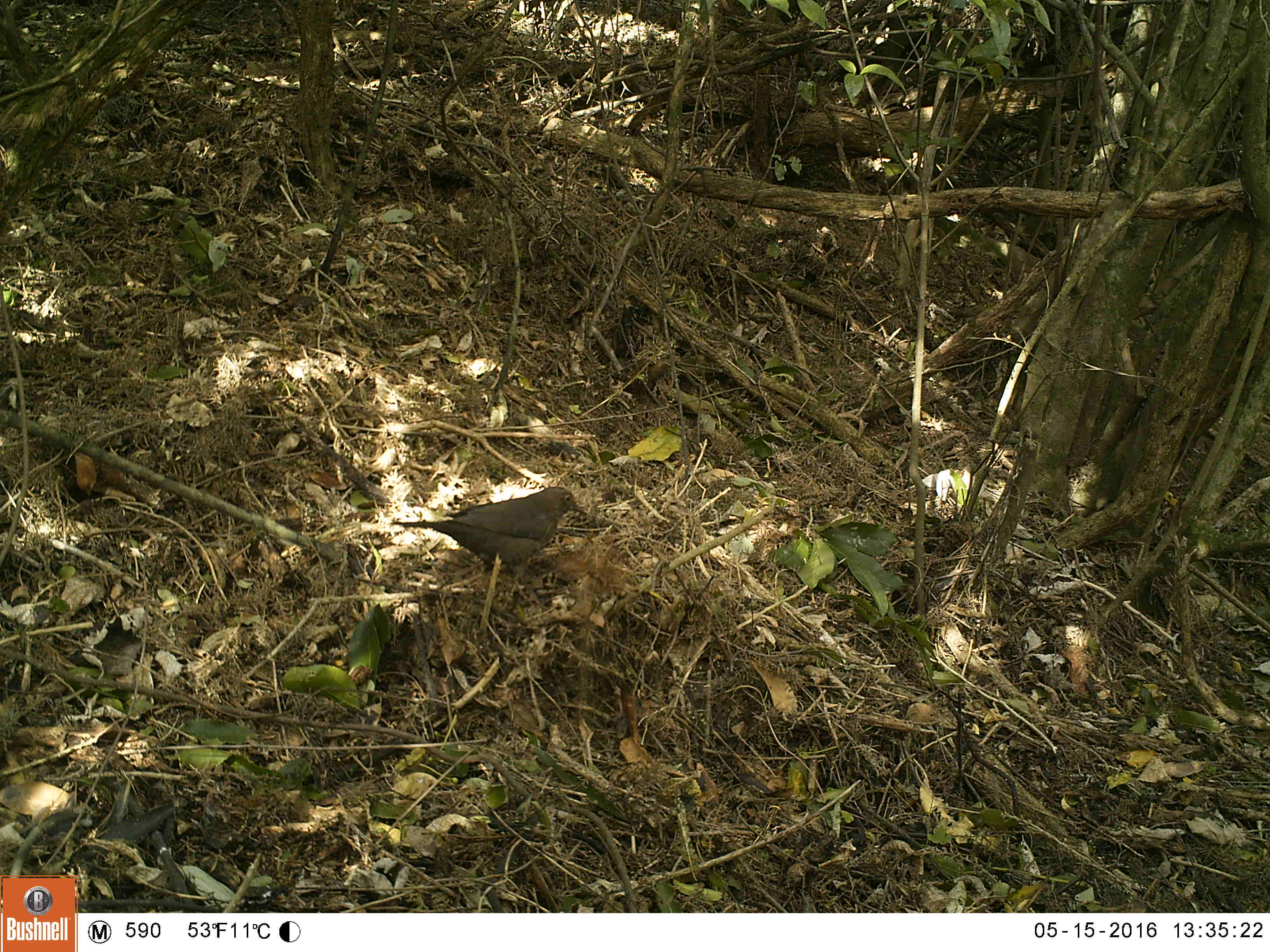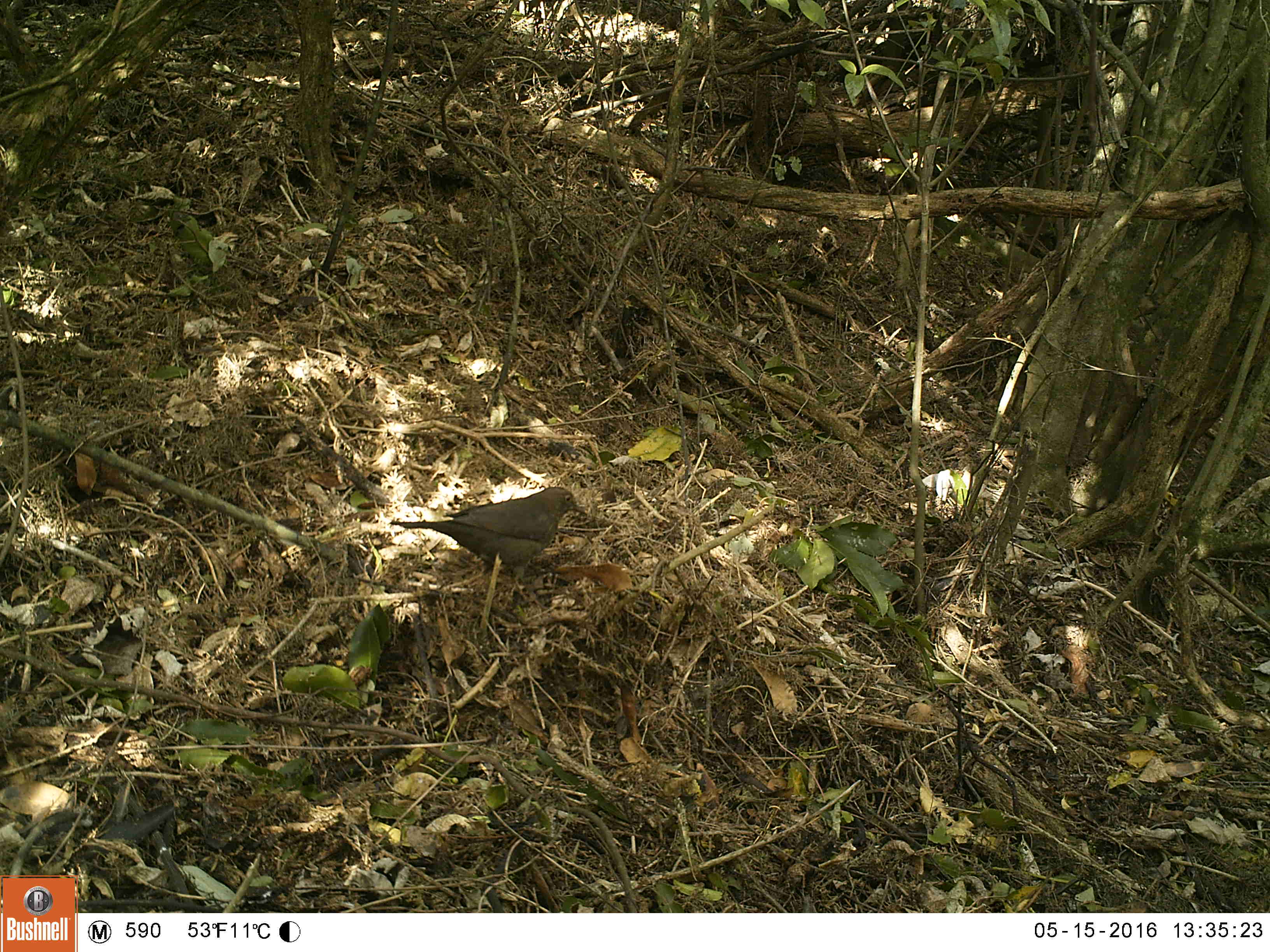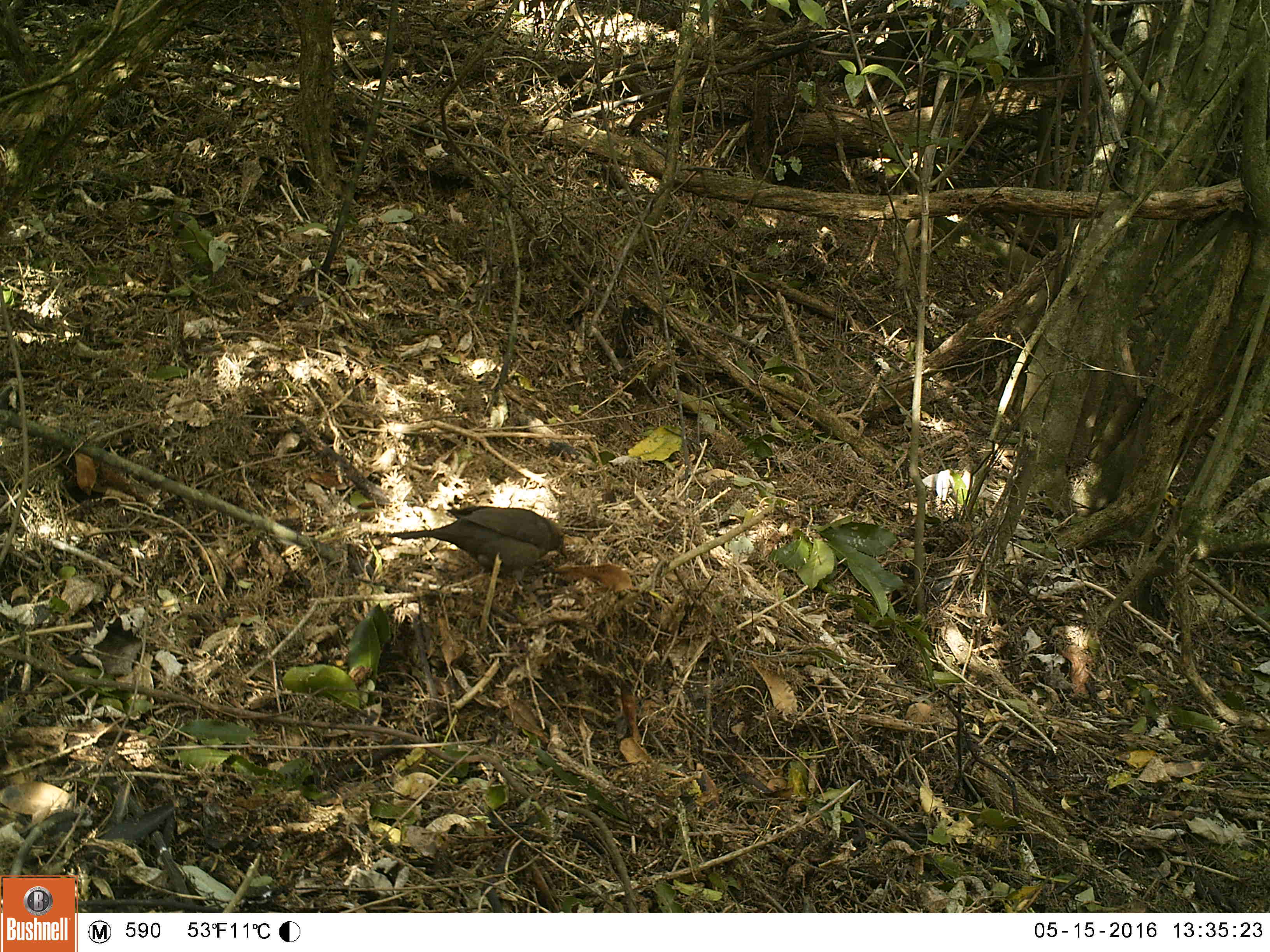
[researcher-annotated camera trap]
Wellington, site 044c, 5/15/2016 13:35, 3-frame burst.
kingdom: Animalia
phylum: Chordata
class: Aves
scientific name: Aves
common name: bird